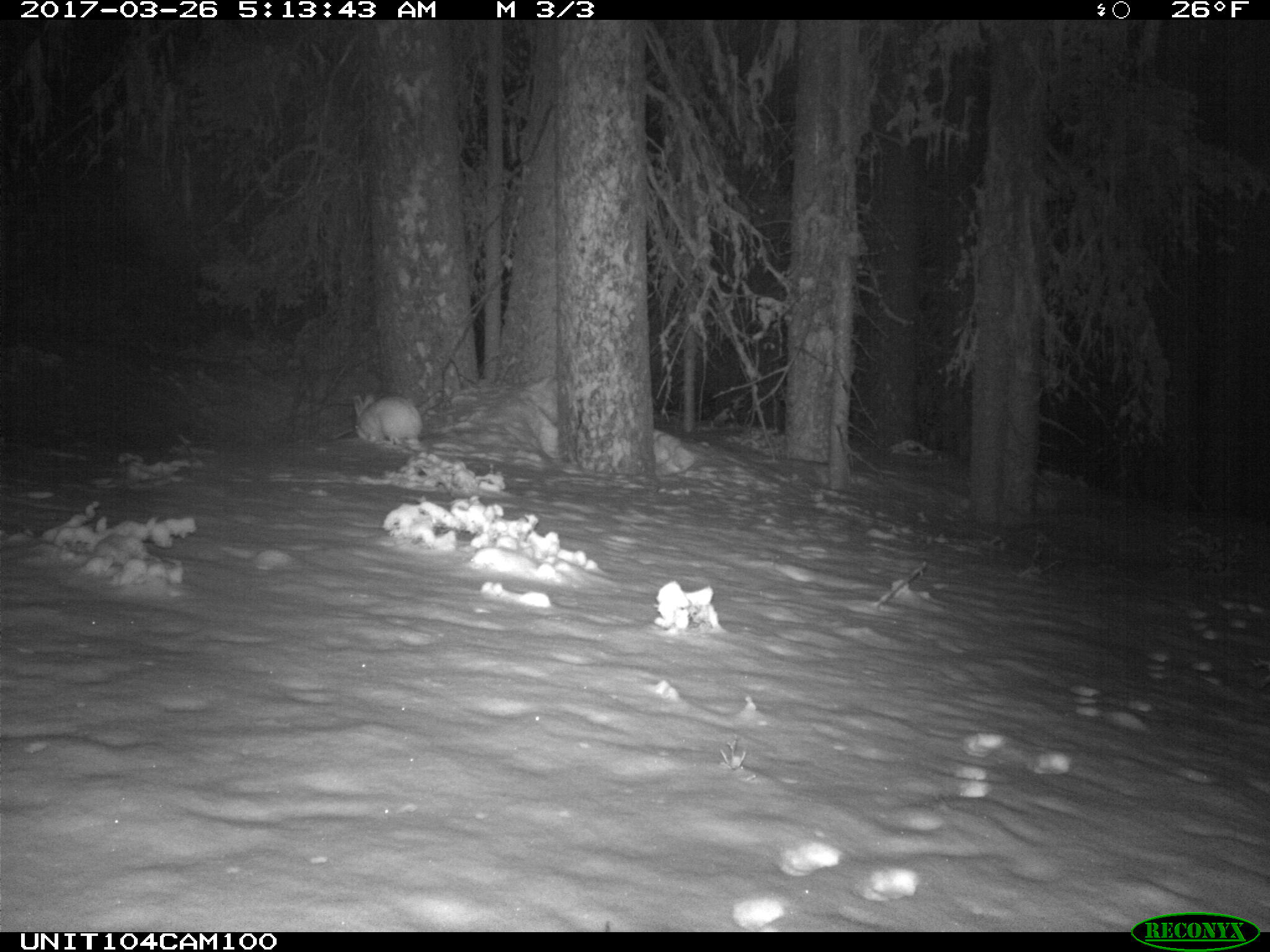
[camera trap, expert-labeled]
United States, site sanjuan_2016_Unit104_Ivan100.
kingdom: Animalia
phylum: Chordata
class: Mammalia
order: Lagomorpha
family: Leporidae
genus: Lepus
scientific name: Lepus americanus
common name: snowshoe hare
Lepus americanus (snowshoe hare).